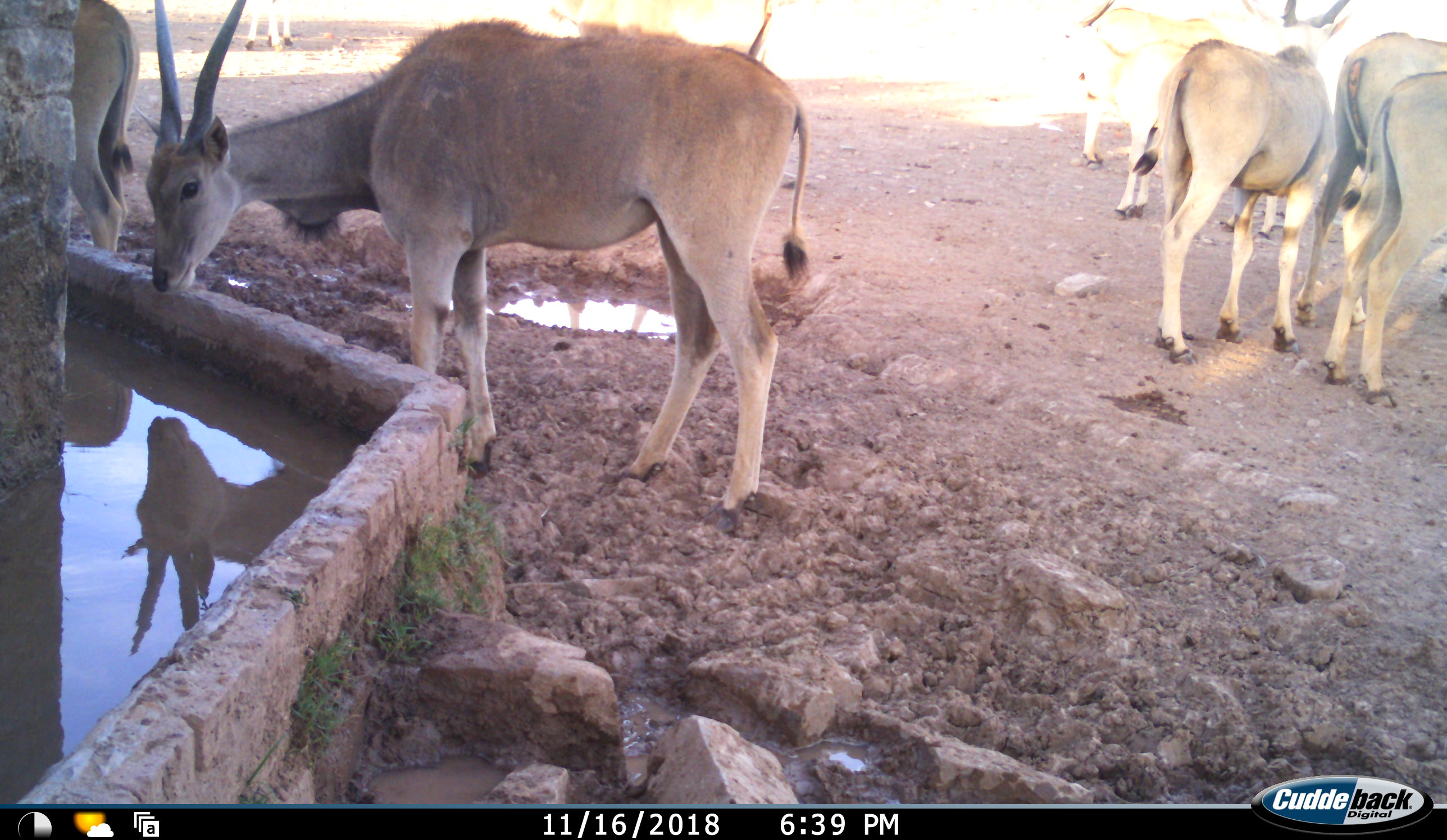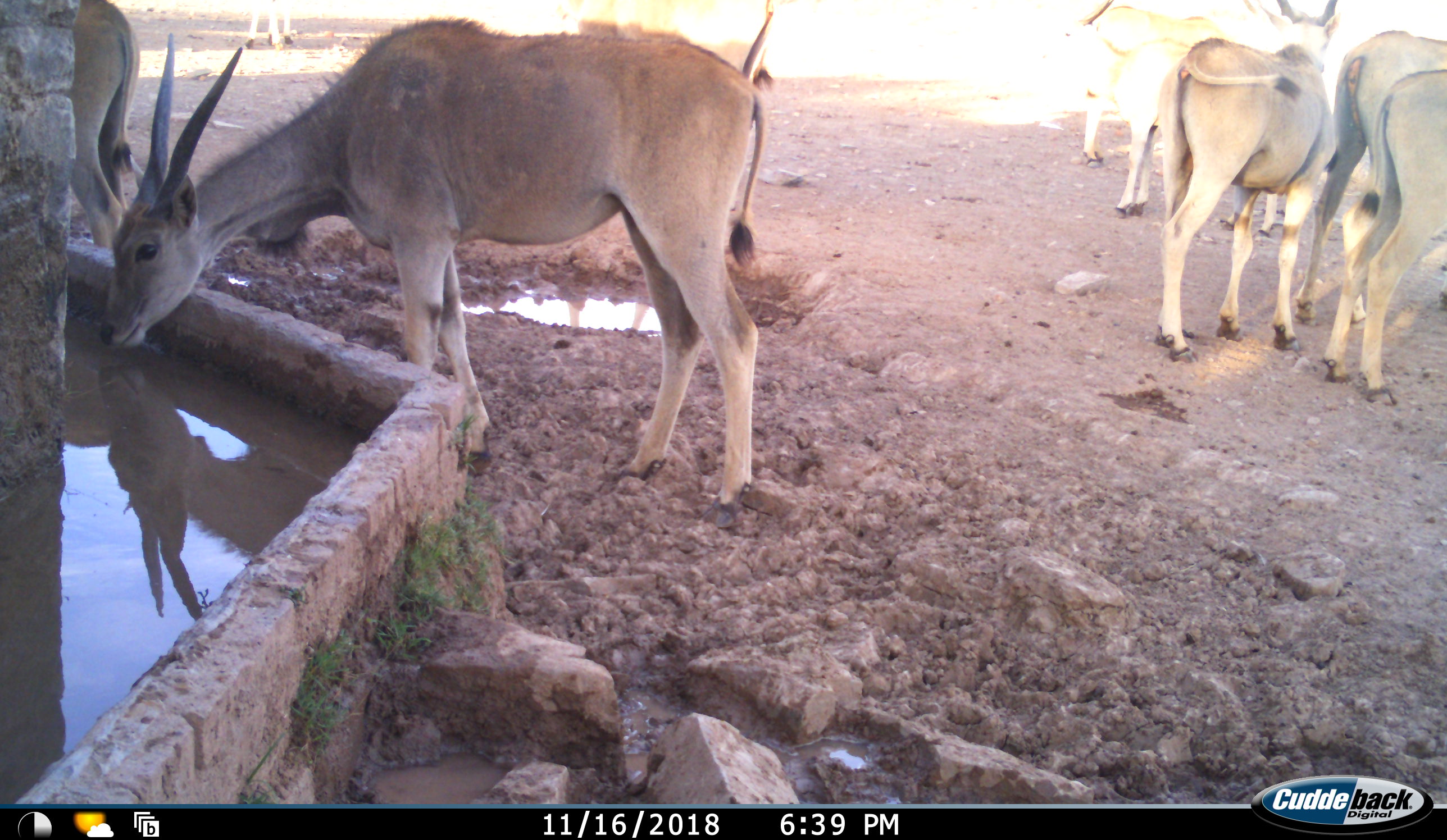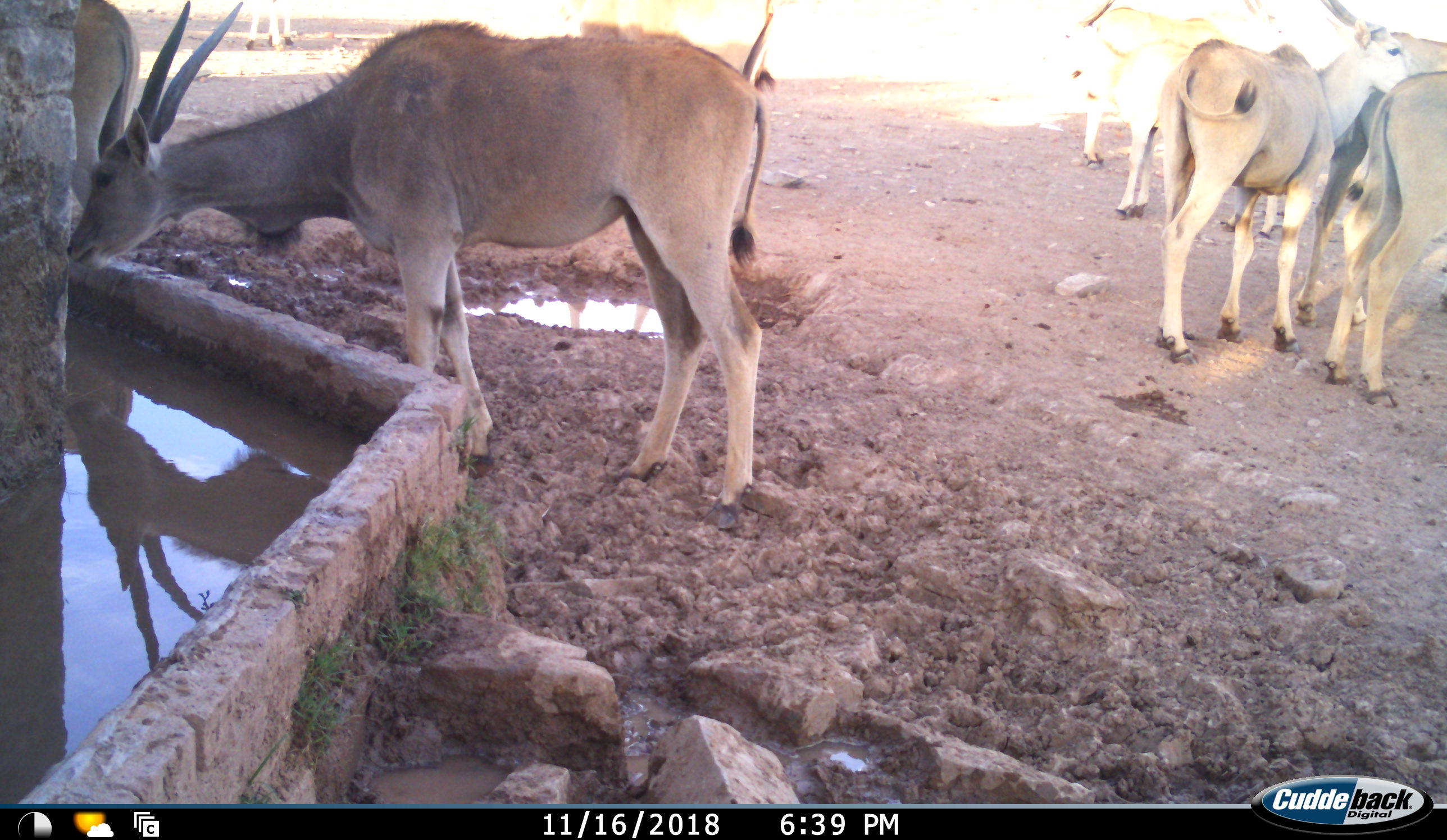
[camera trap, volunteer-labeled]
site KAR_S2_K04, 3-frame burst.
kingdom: Animalia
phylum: Chordata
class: Mammalia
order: Artiodactyla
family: Bovidae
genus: Tragelaphus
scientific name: Tragelaphus oryx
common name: eland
Eland (Tragelaphus oryx), count 9. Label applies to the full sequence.